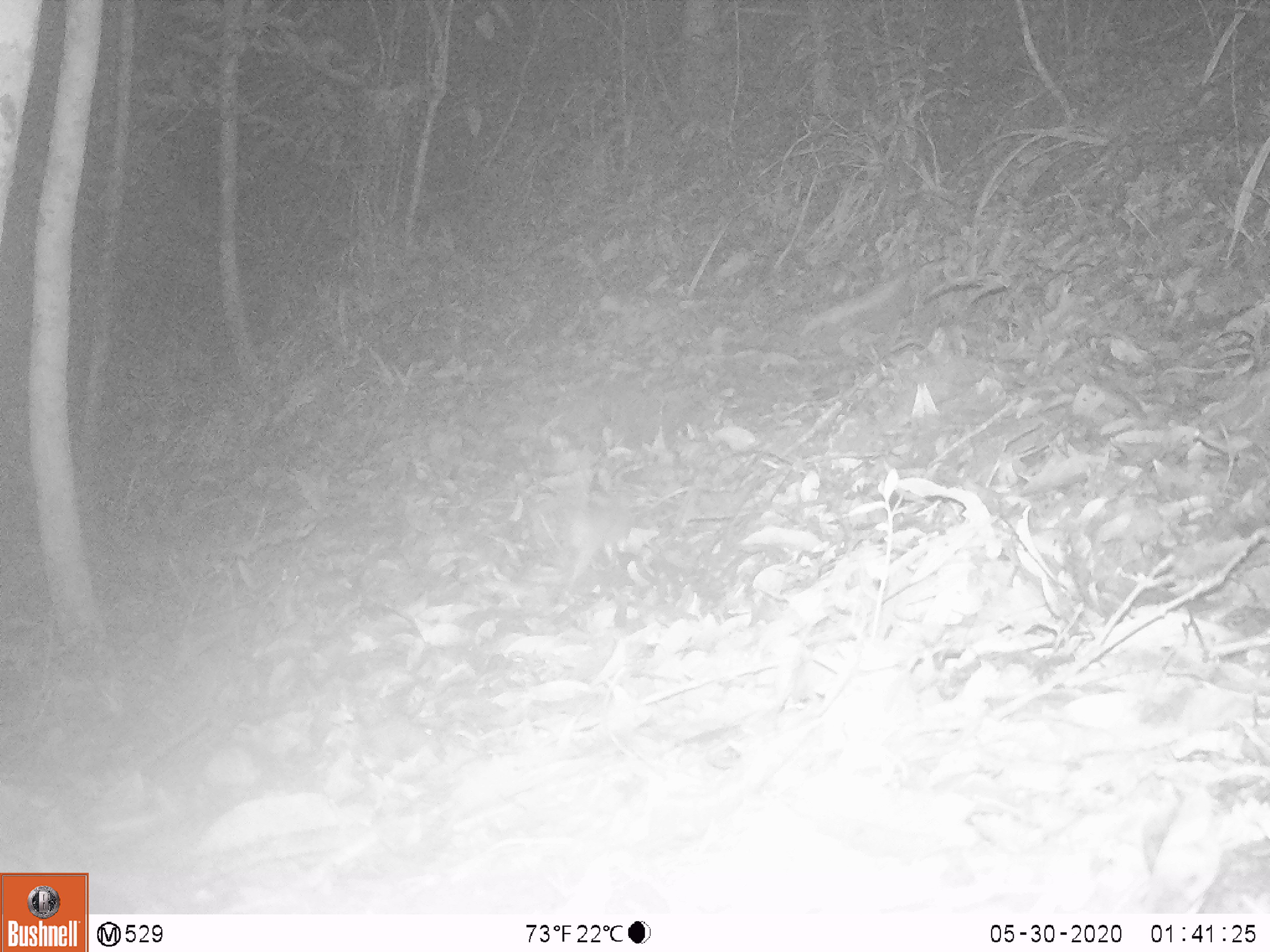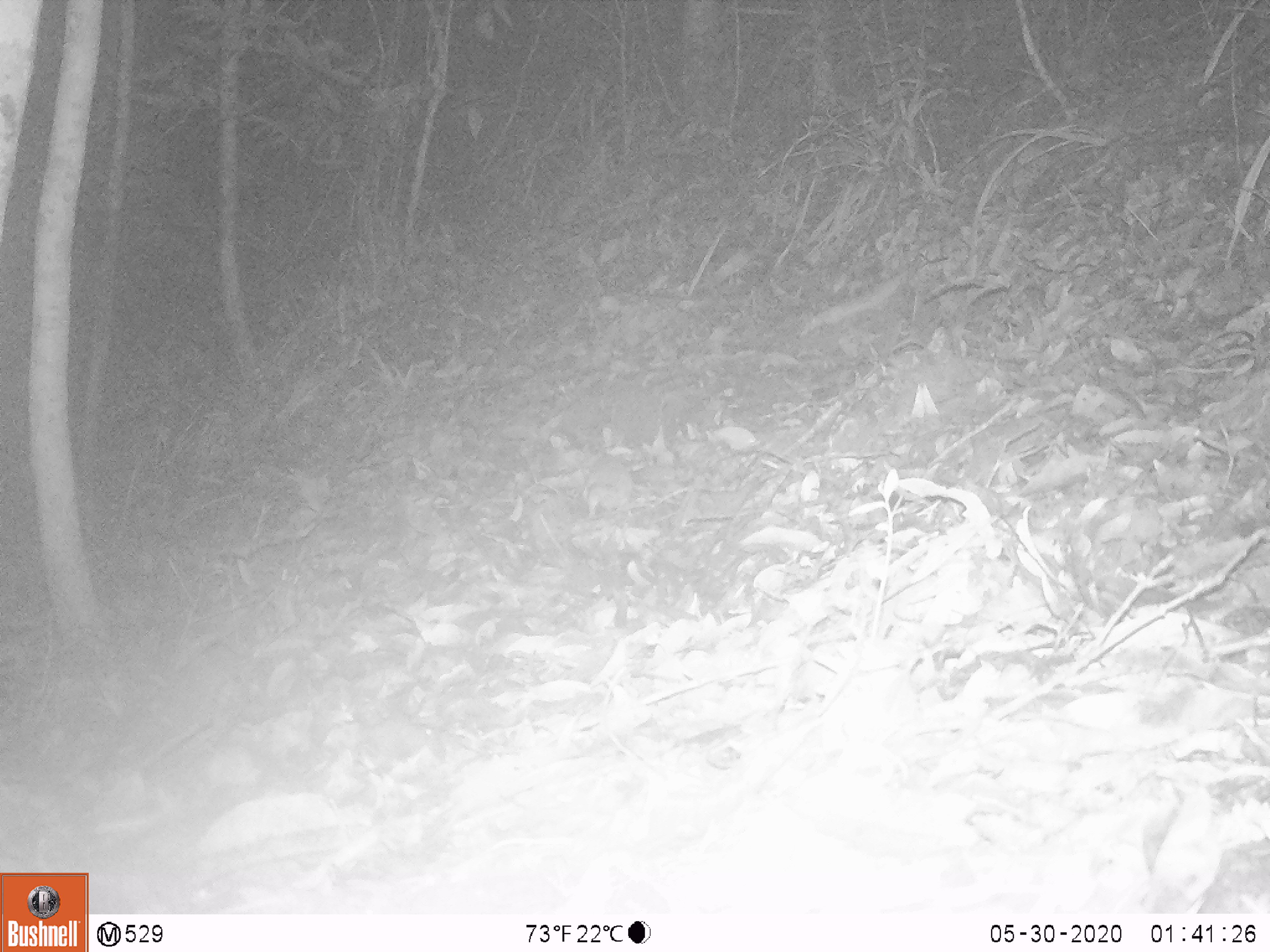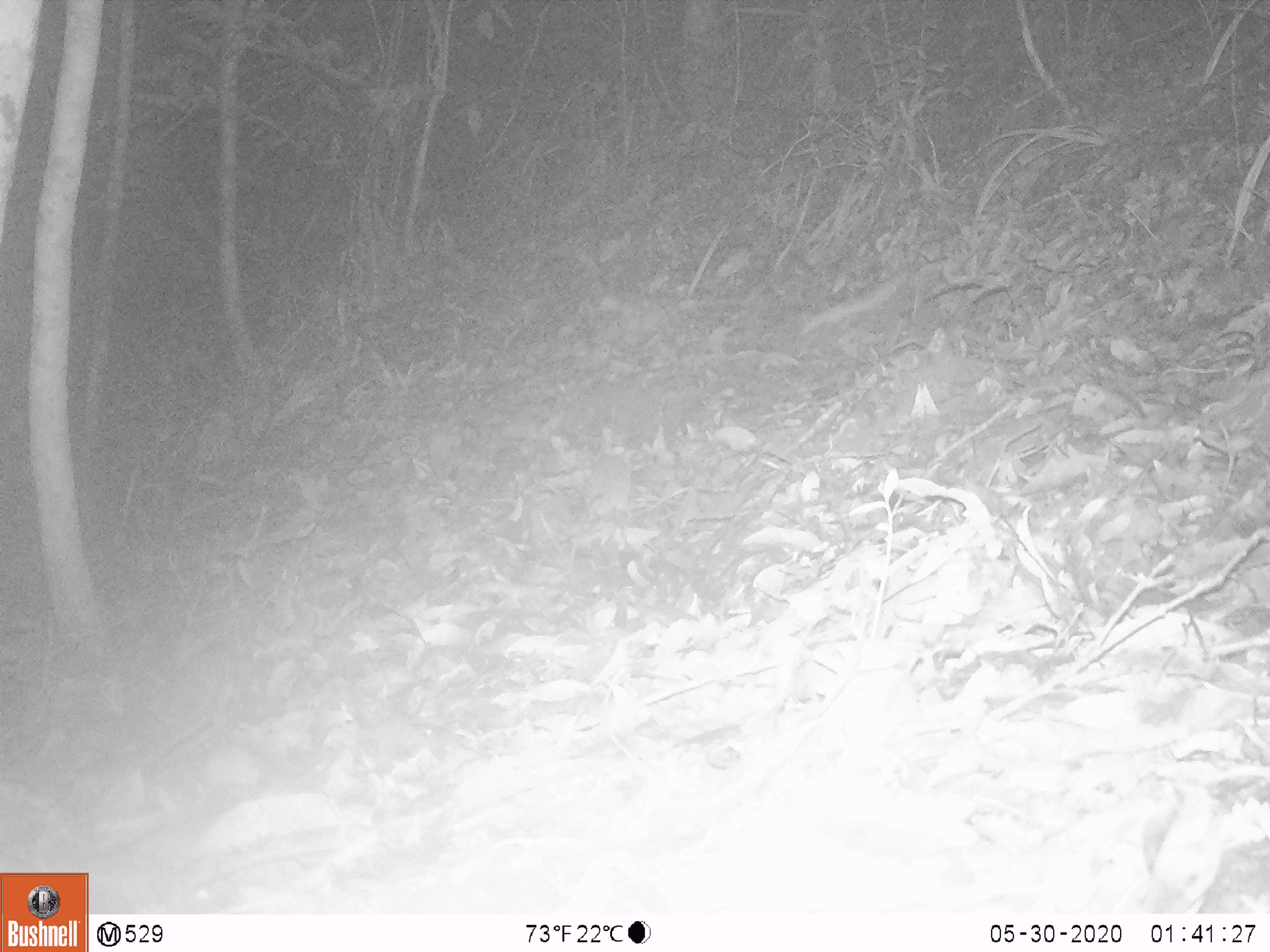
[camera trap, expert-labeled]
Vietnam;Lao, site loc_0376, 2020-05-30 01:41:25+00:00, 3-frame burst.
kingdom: Animalia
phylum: Chordata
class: Mammalia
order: Rodentia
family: Muridae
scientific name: Muridae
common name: old-world mice and rats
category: unidentified murid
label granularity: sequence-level